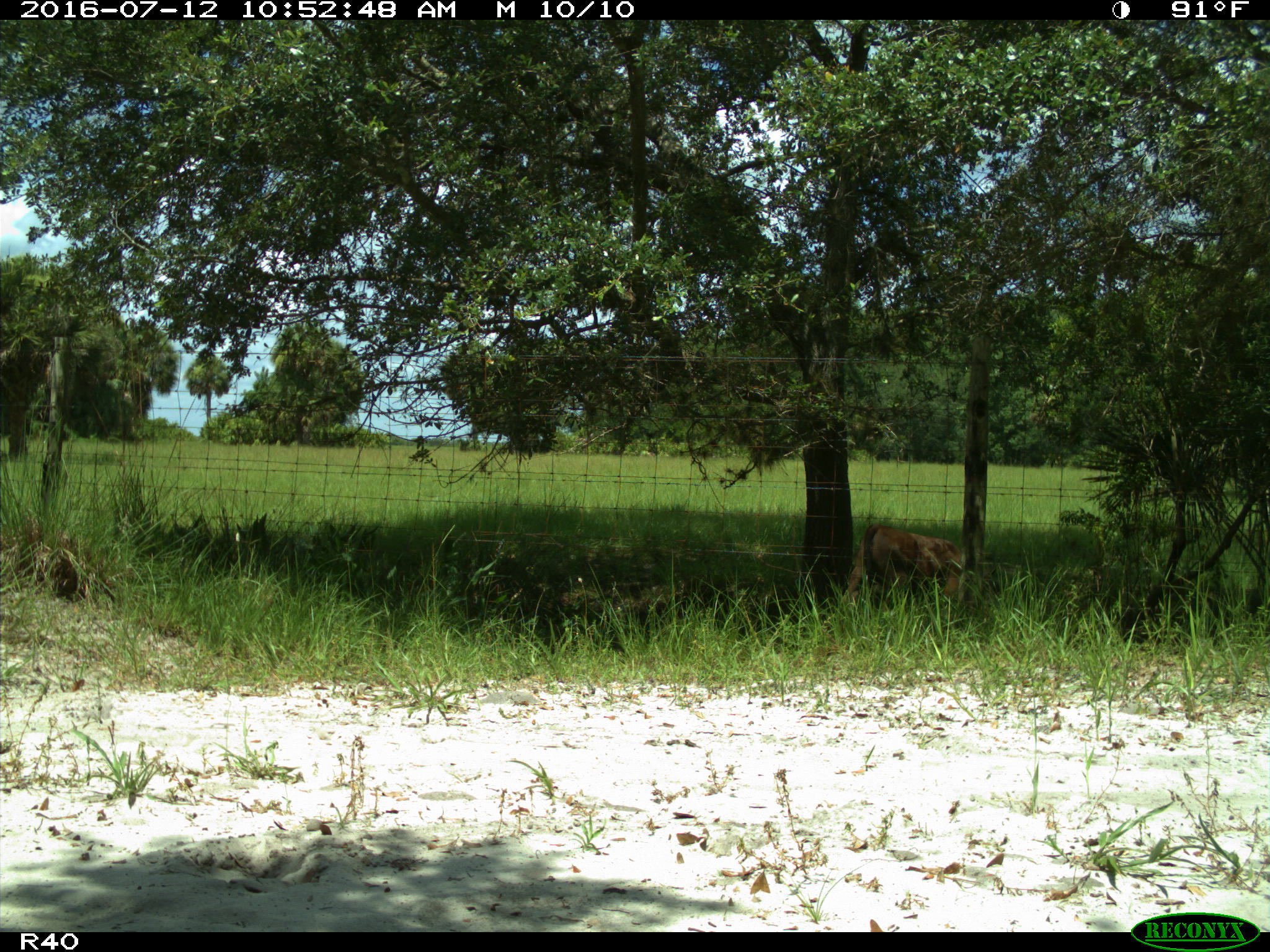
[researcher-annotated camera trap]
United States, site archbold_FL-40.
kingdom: Animalia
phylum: Chordata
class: Mammalia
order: Artiodactyla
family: Bovidae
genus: Bos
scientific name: Bos taurus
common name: domestic cow